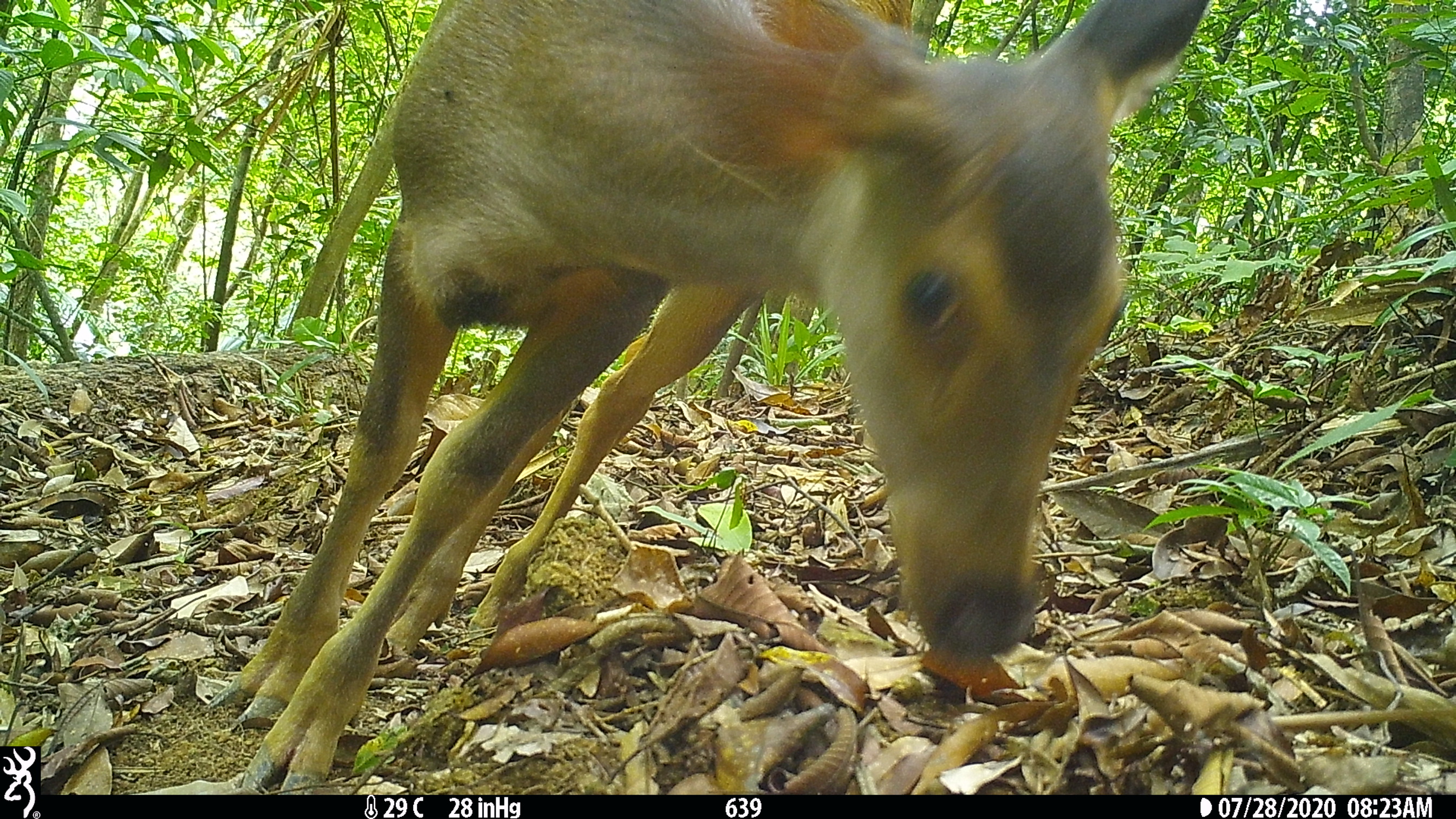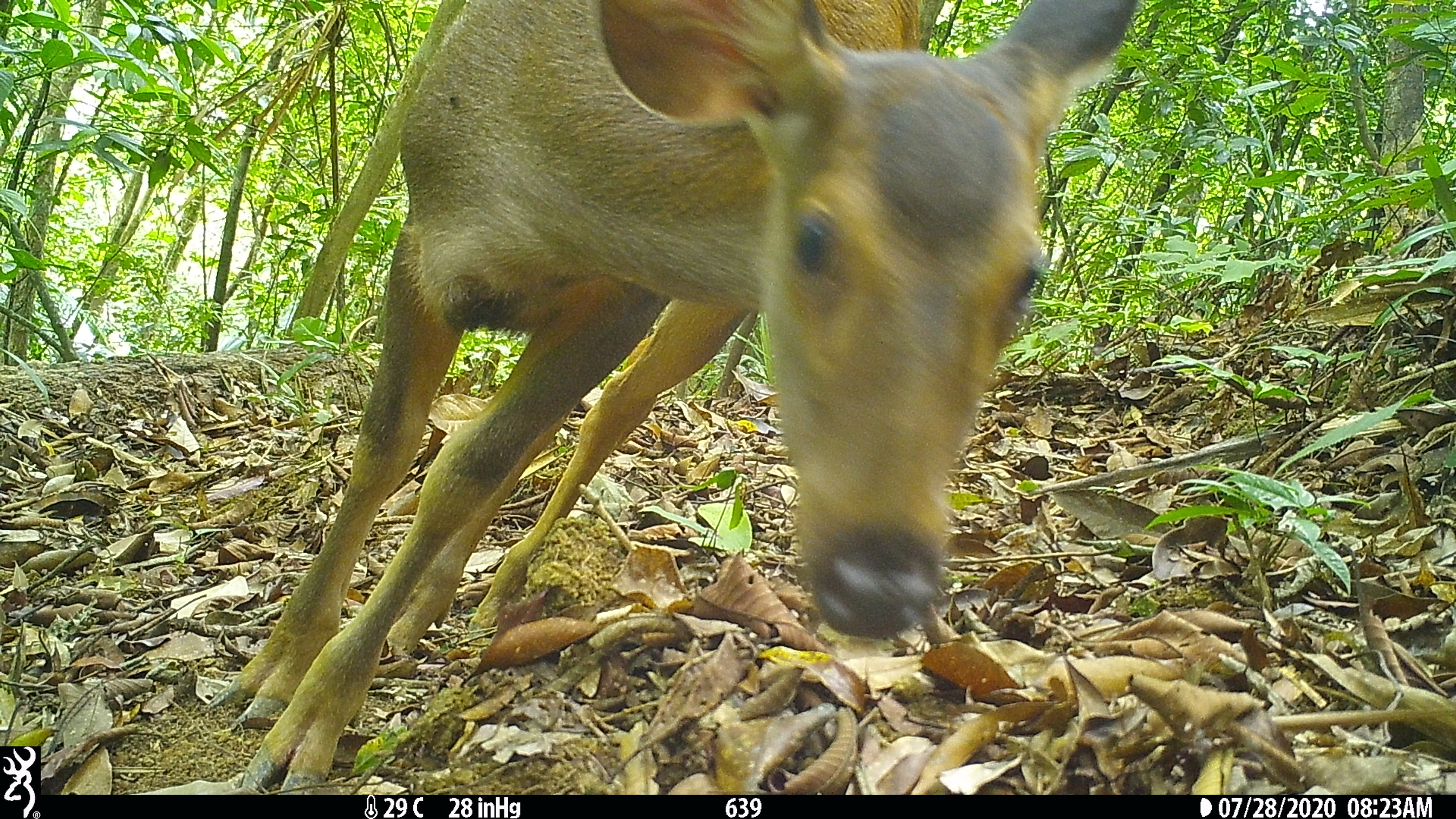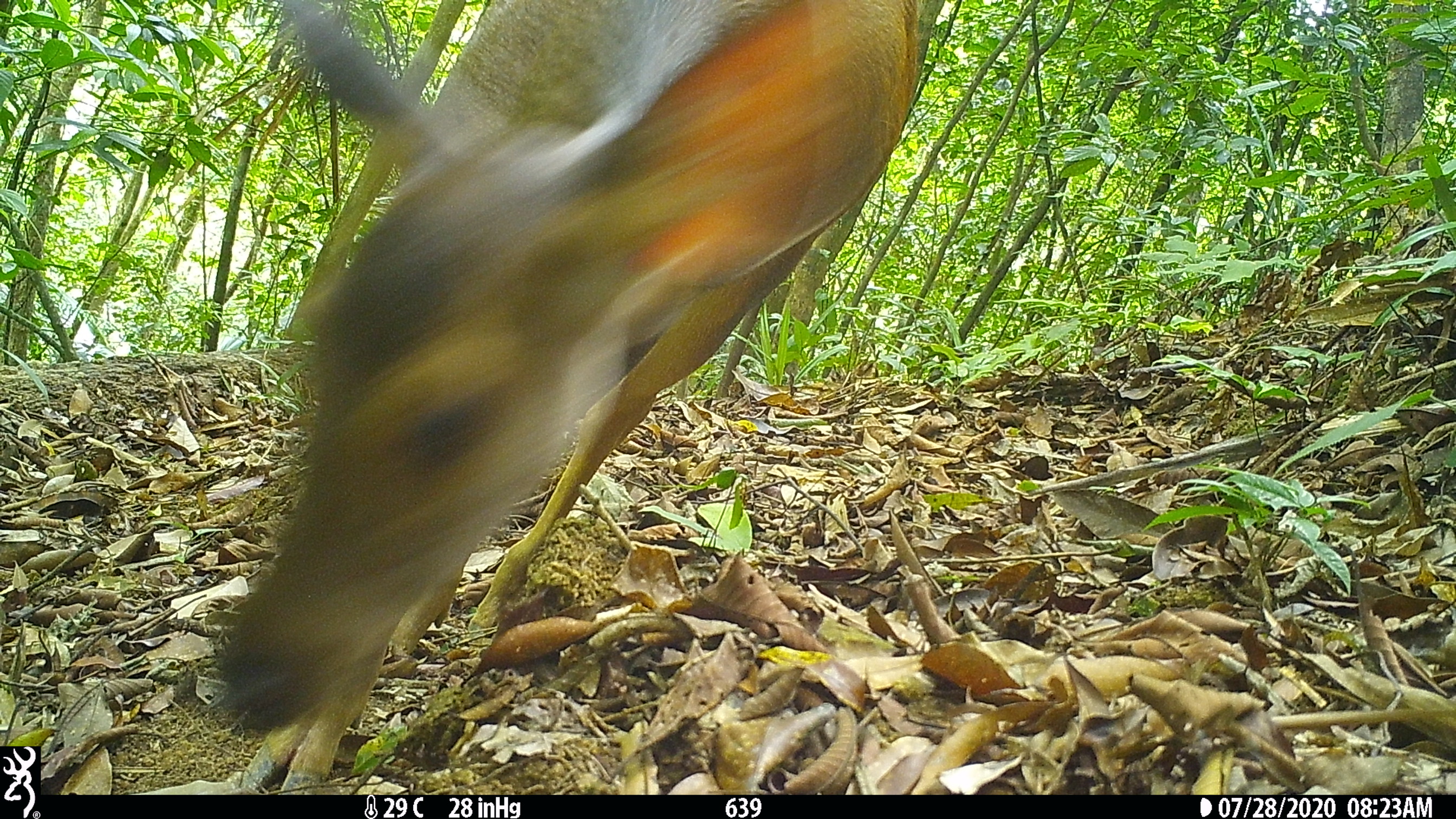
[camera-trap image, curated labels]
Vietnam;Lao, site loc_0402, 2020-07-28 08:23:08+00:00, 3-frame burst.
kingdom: Animalia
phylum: Chordata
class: Mammalia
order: Artiodactyla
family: Cervidae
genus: Rusa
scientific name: Rusa unicolor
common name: sambar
Sambar (Rusa unicolor). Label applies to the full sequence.